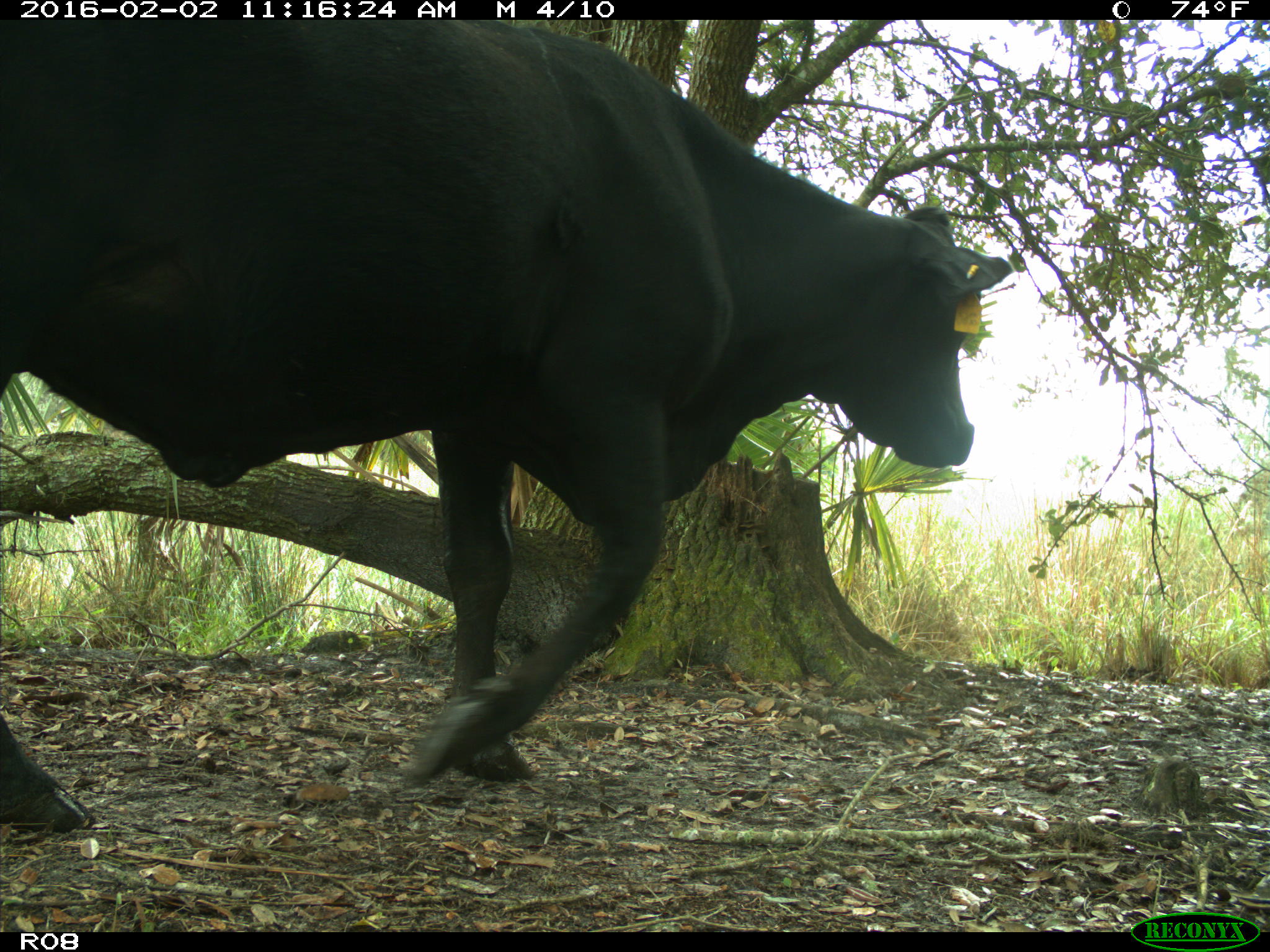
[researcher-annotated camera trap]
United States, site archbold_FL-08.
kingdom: Animalia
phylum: Chordata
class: Mammalia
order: Artiodactyla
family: Bovidae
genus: Bos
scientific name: Bos taurus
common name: domestic cow